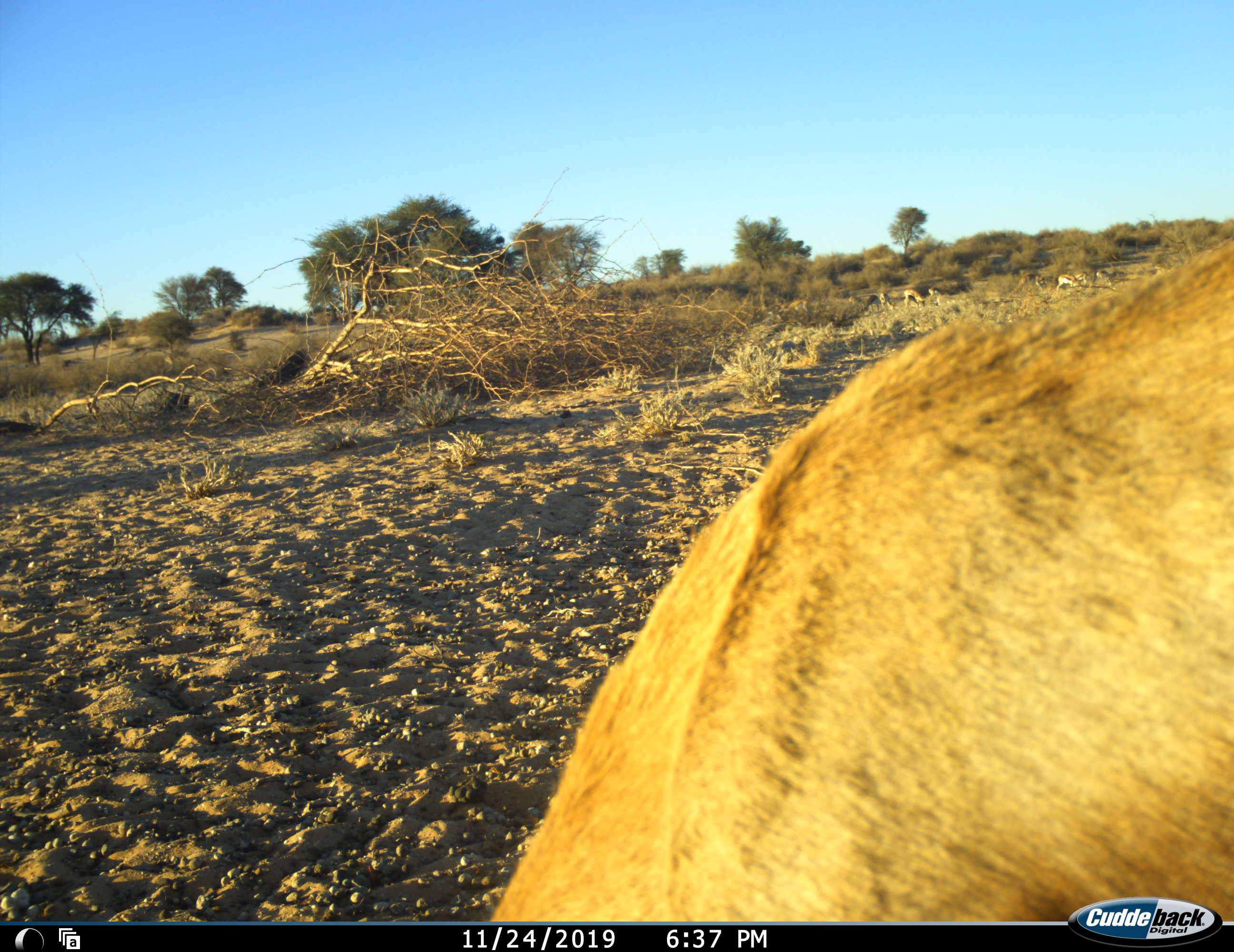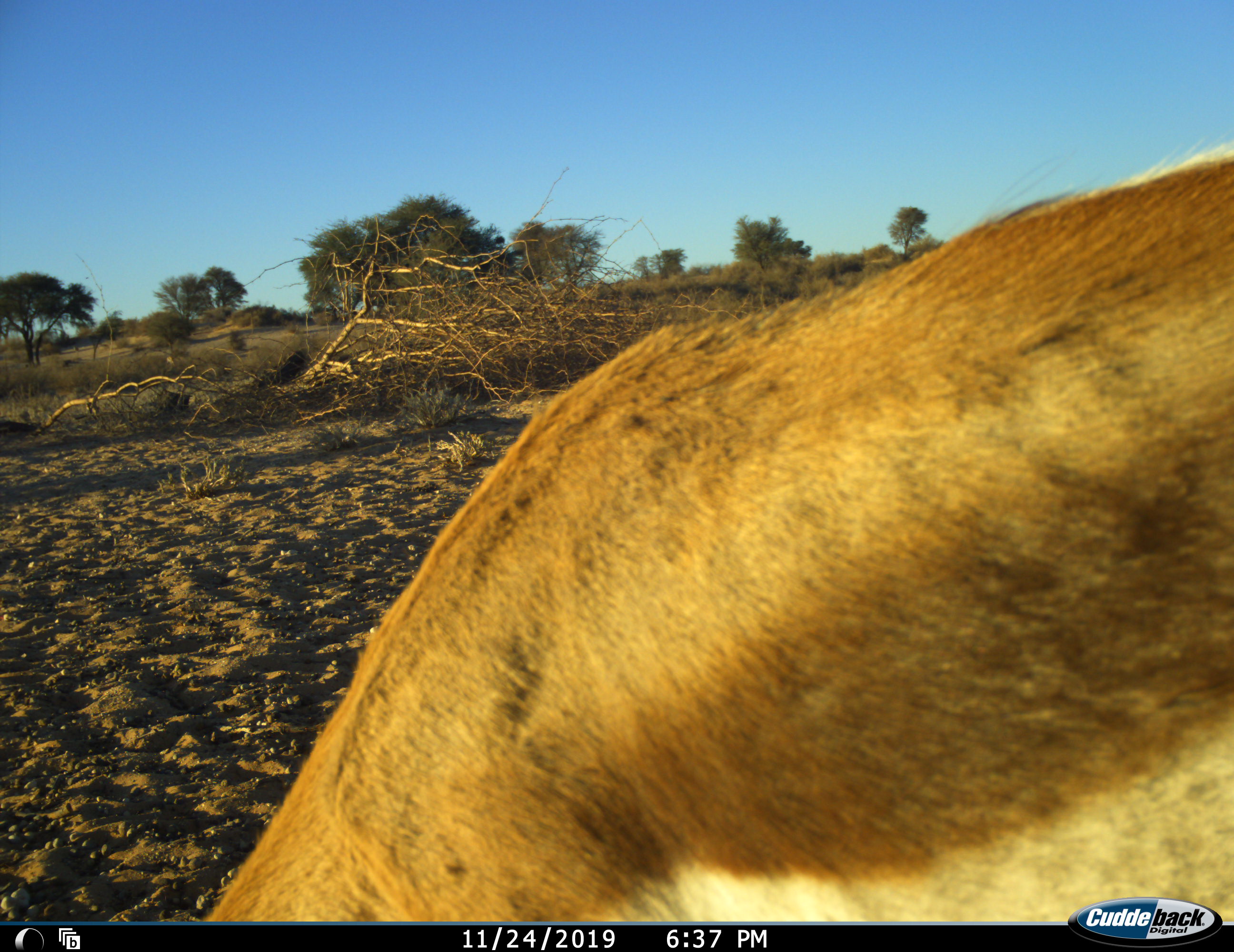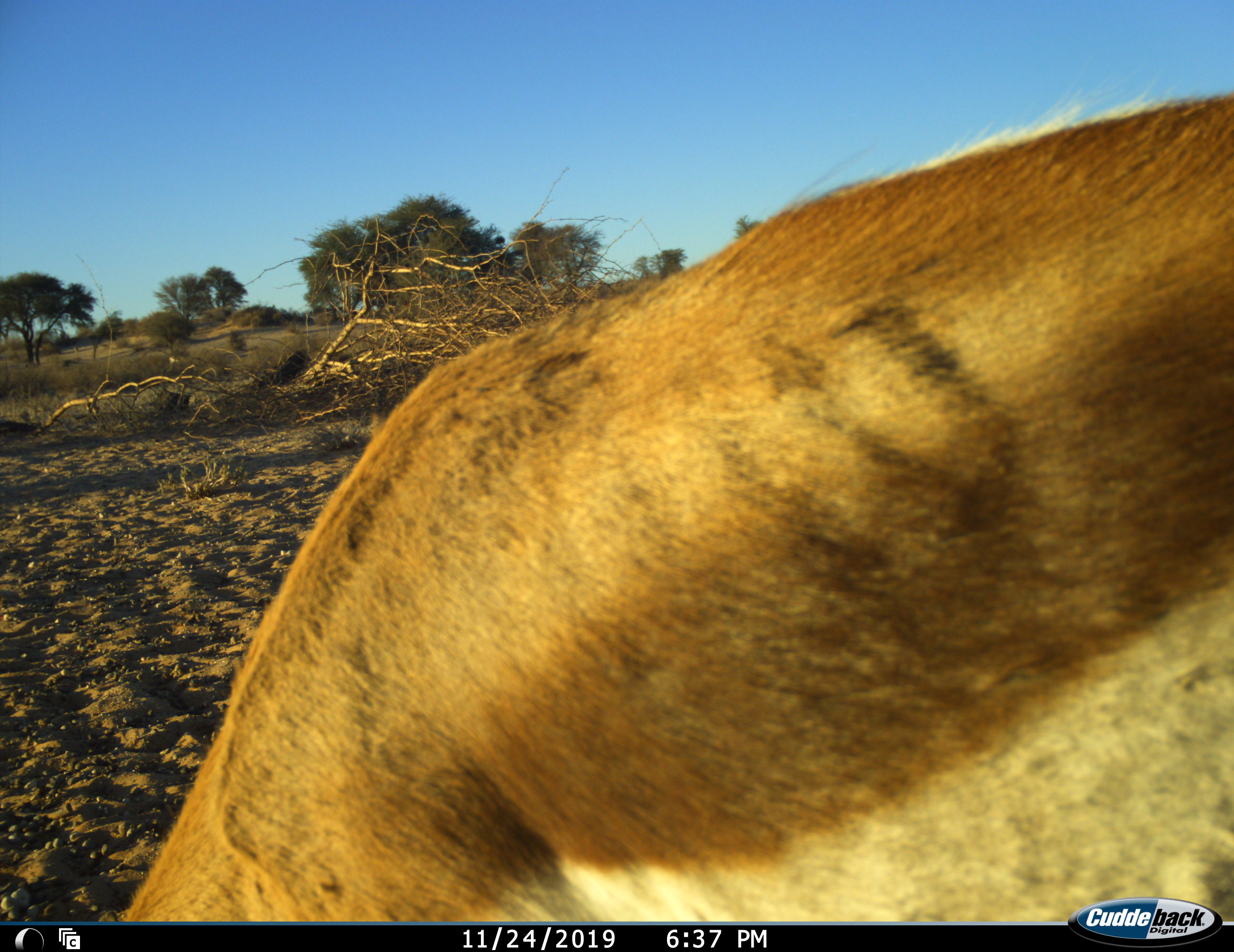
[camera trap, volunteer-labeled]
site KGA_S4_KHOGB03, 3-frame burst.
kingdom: Animalia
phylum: Chordata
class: Mammalia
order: Artiodactyla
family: Bovidae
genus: Antidorcas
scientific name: Antidorcas marsupialis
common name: springbok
Springbok (Antidorcas marsupialis), count 2. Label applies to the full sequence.